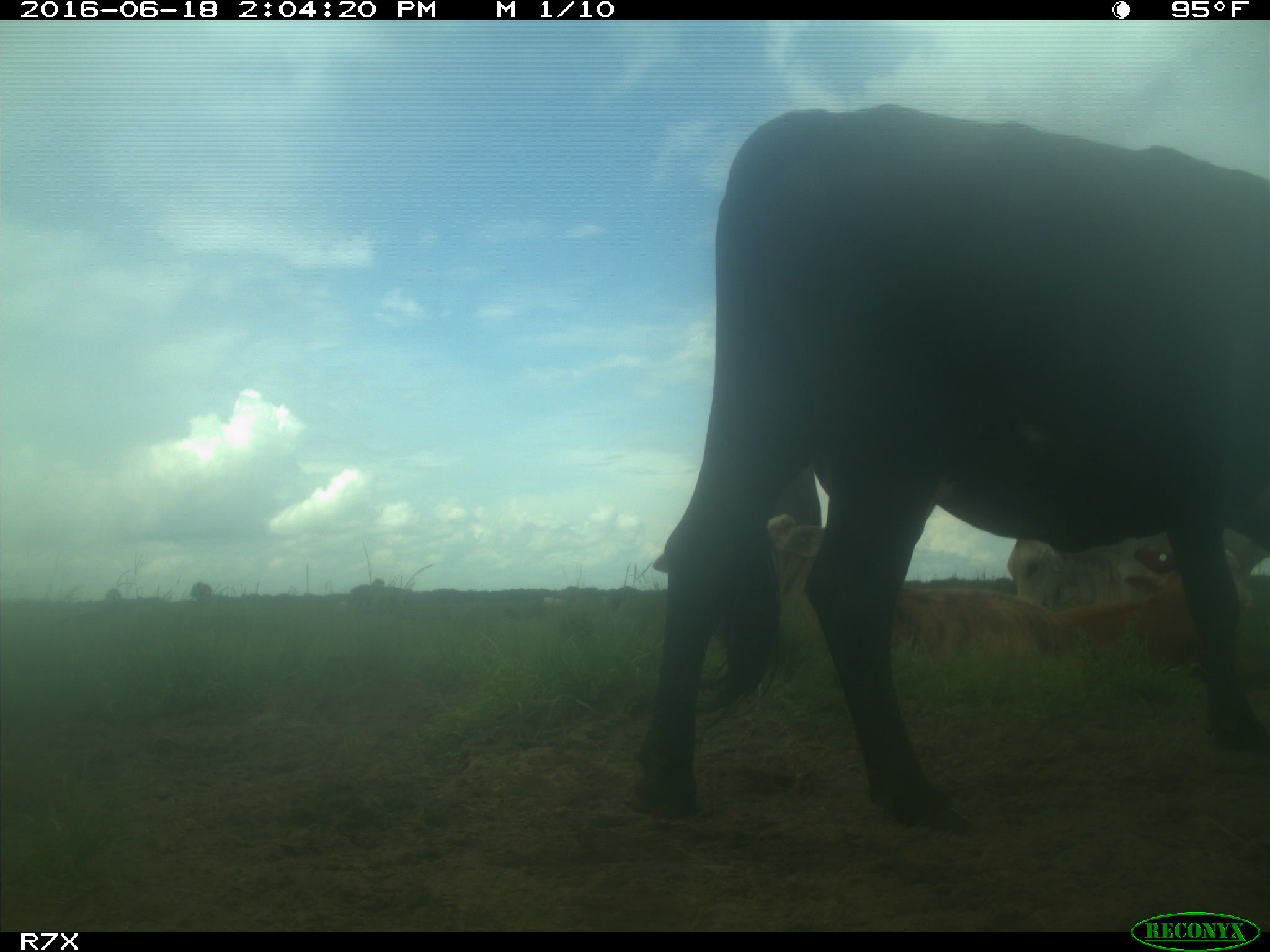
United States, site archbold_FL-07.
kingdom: Animalia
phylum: Chordata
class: Mammalia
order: Artiodactyla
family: Bovidae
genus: Bos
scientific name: Bos taurus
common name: domestic cow